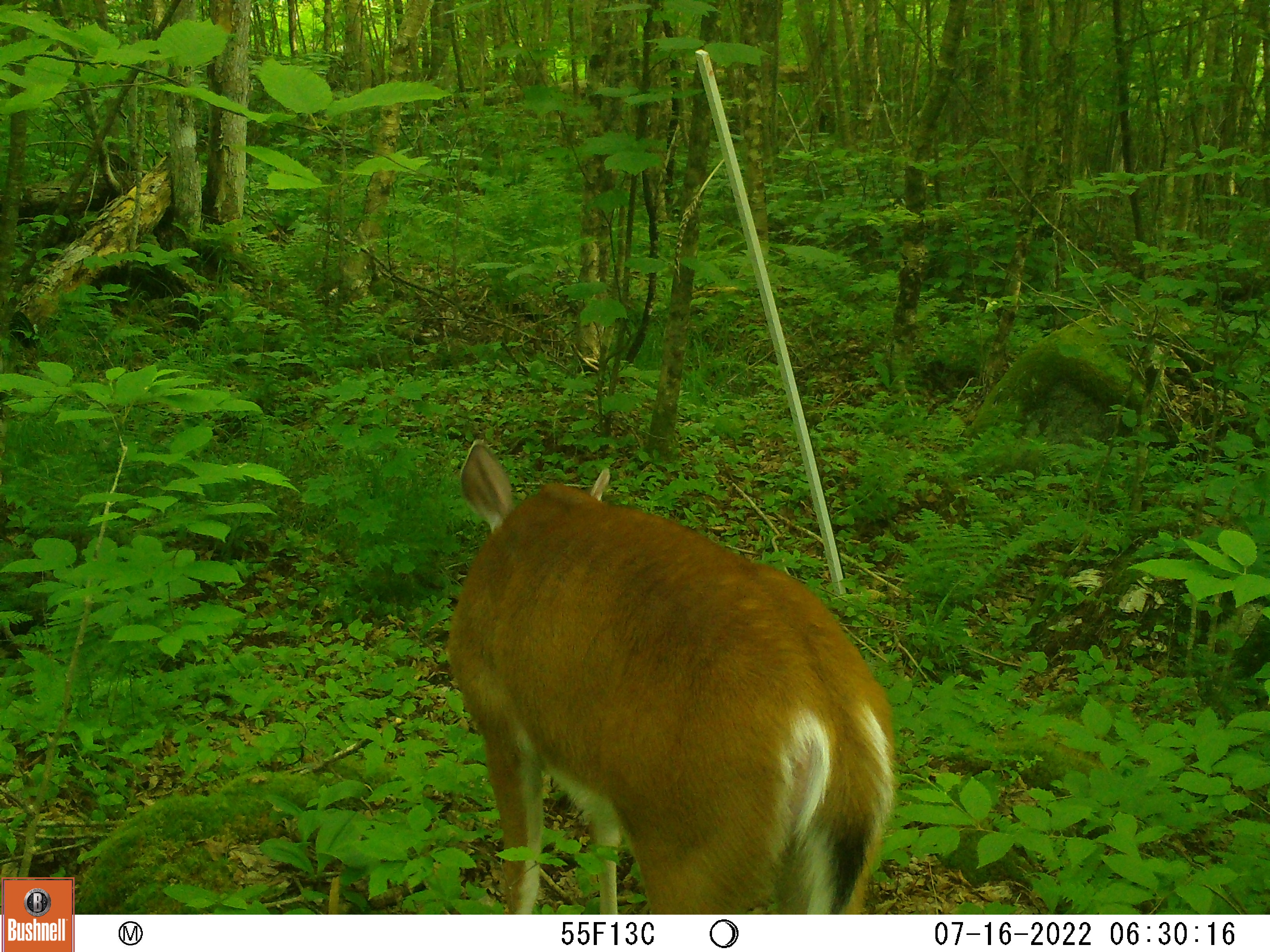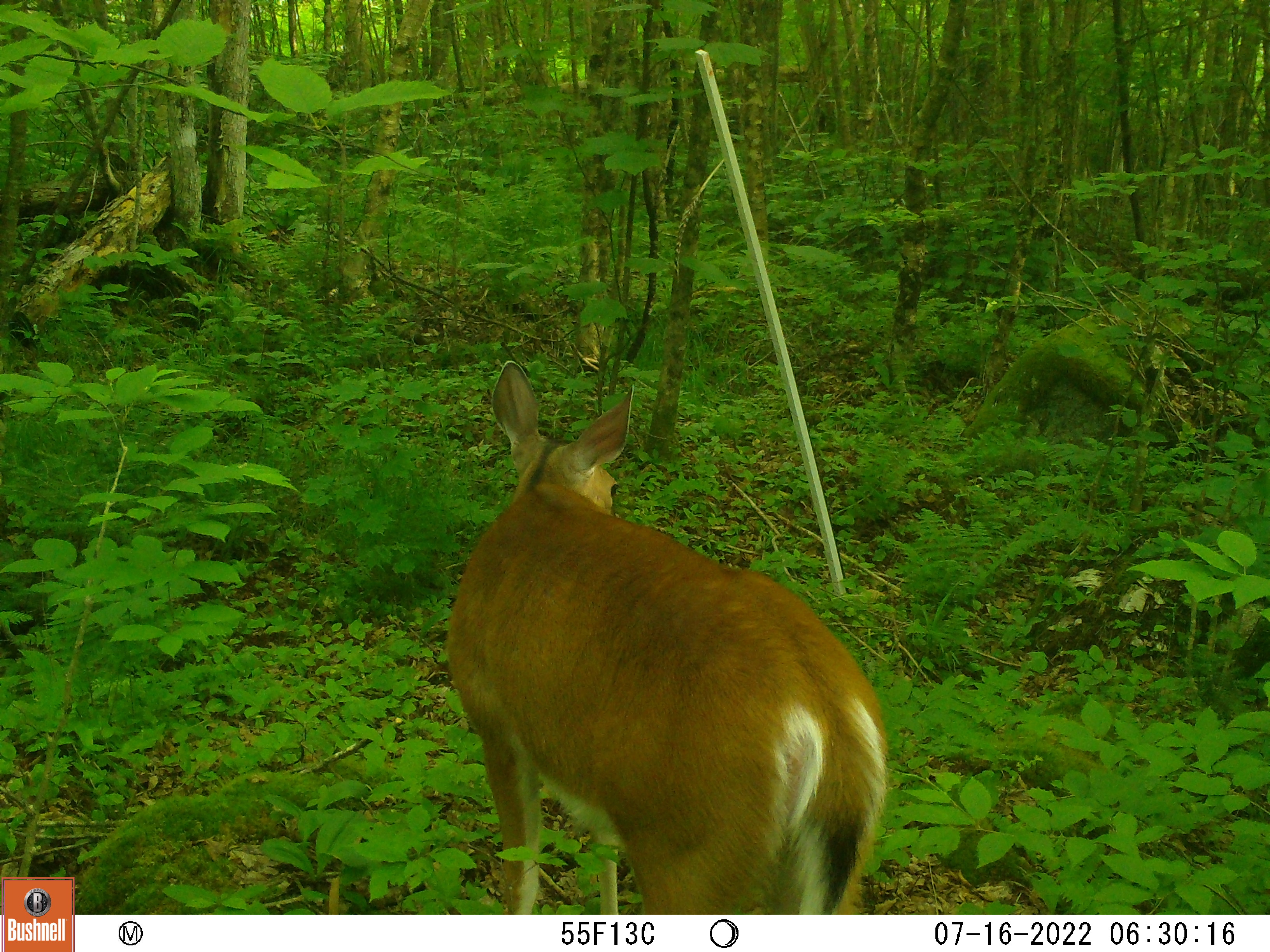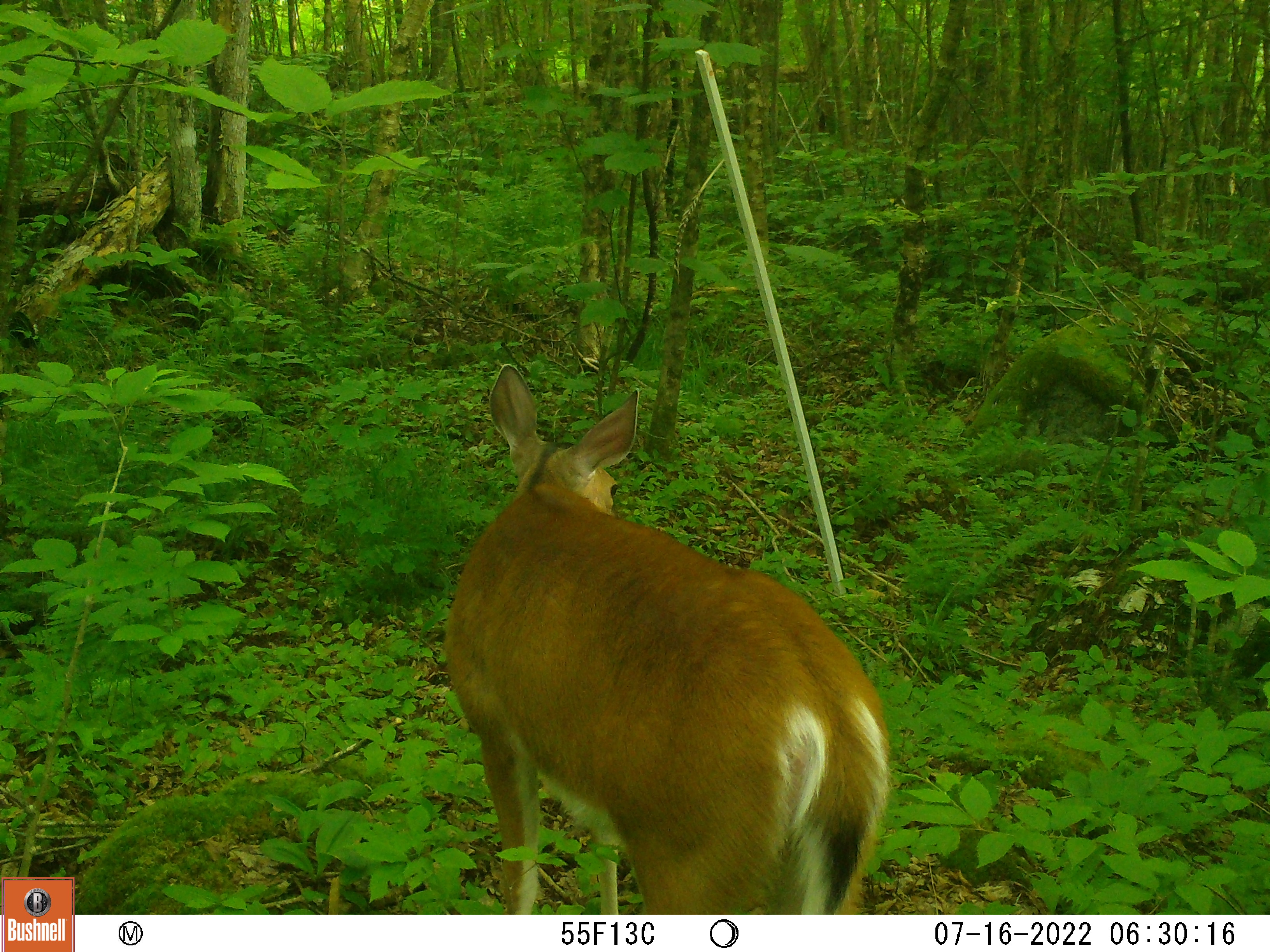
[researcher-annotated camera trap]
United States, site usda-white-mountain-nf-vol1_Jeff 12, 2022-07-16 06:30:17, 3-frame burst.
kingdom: Animalia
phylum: Chordata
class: Mammalia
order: Artiodactyla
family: Cervidae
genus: Odocoileus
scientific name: Odocoileus virginianus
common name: white-tailed deer